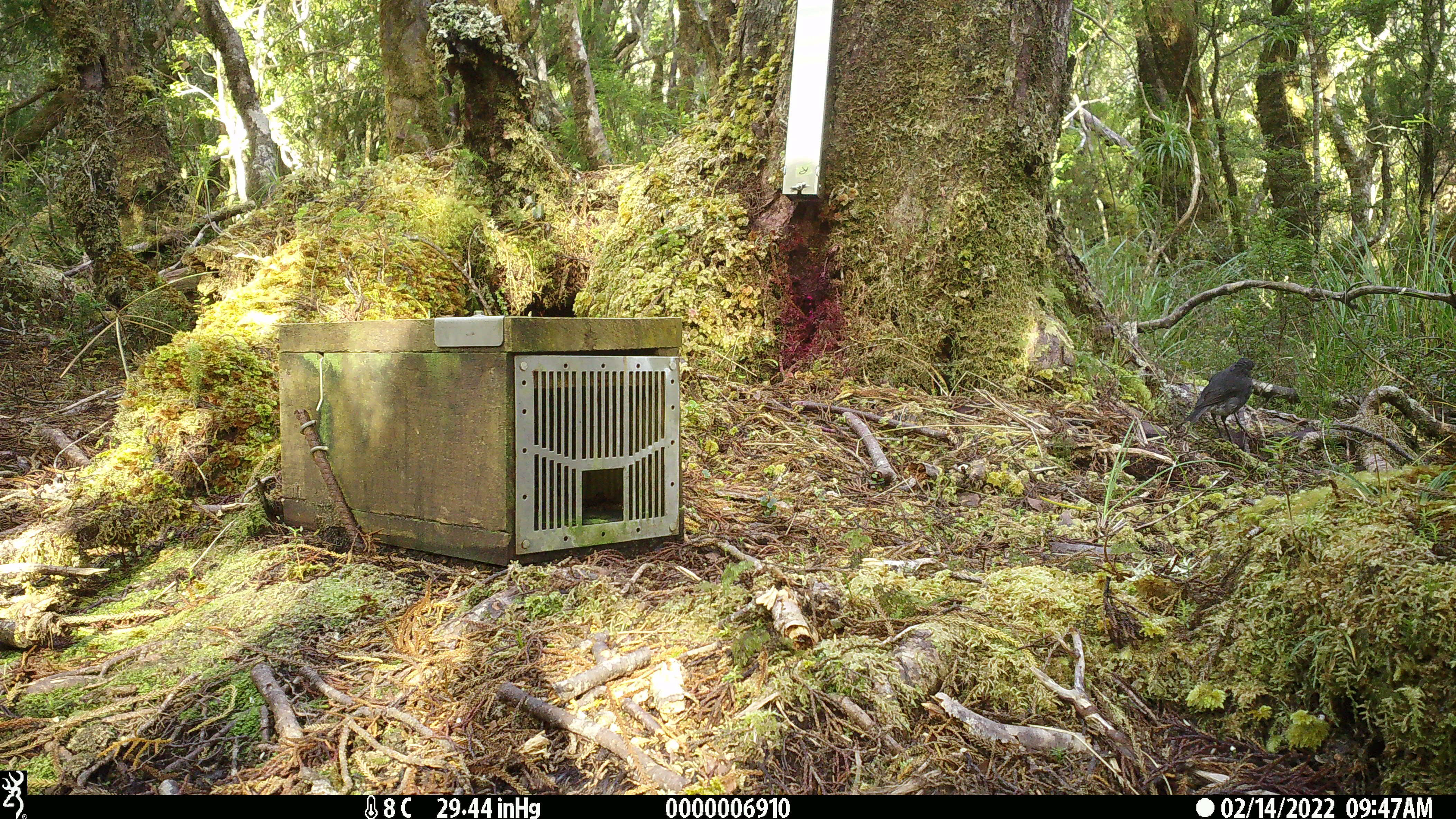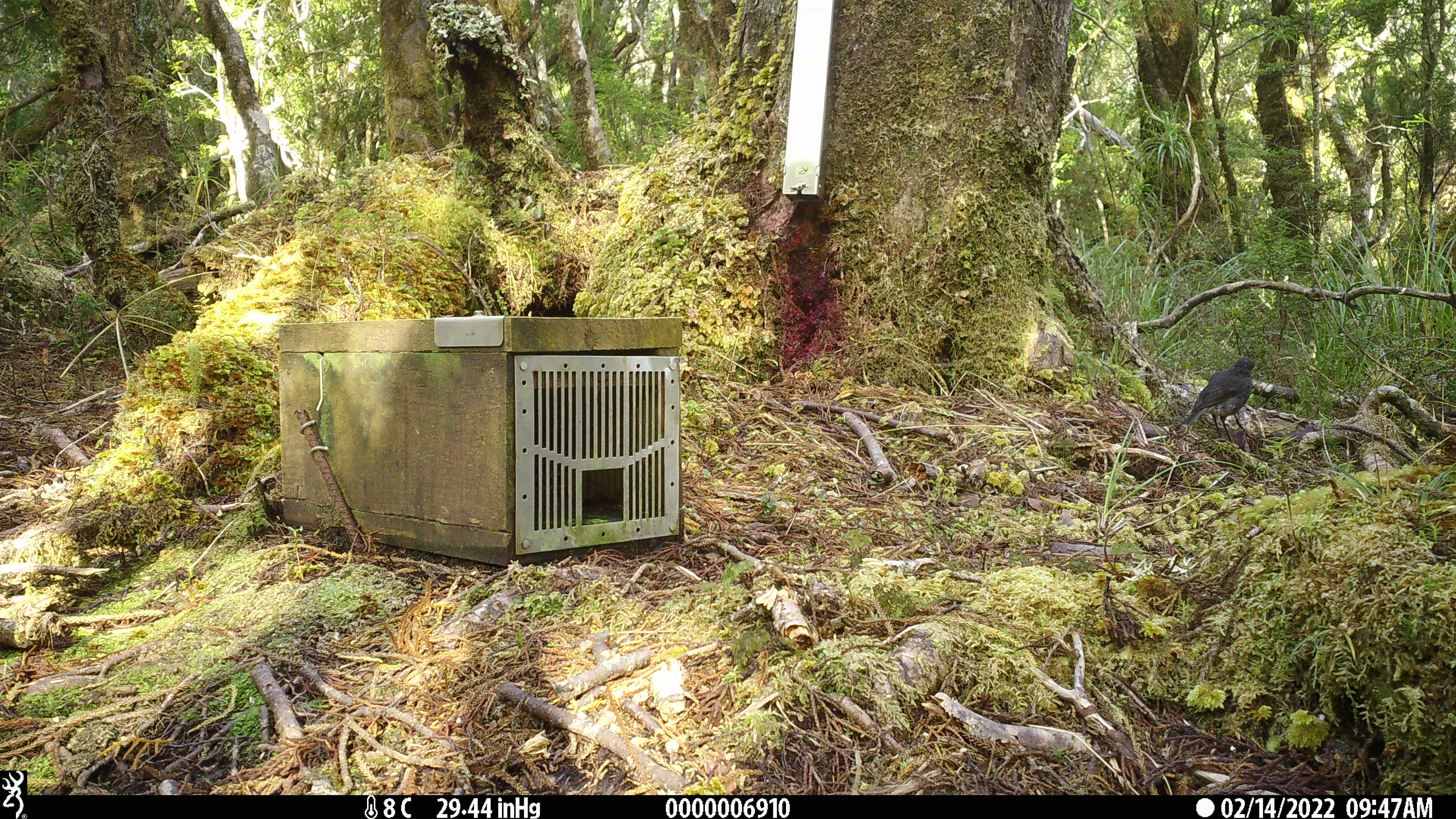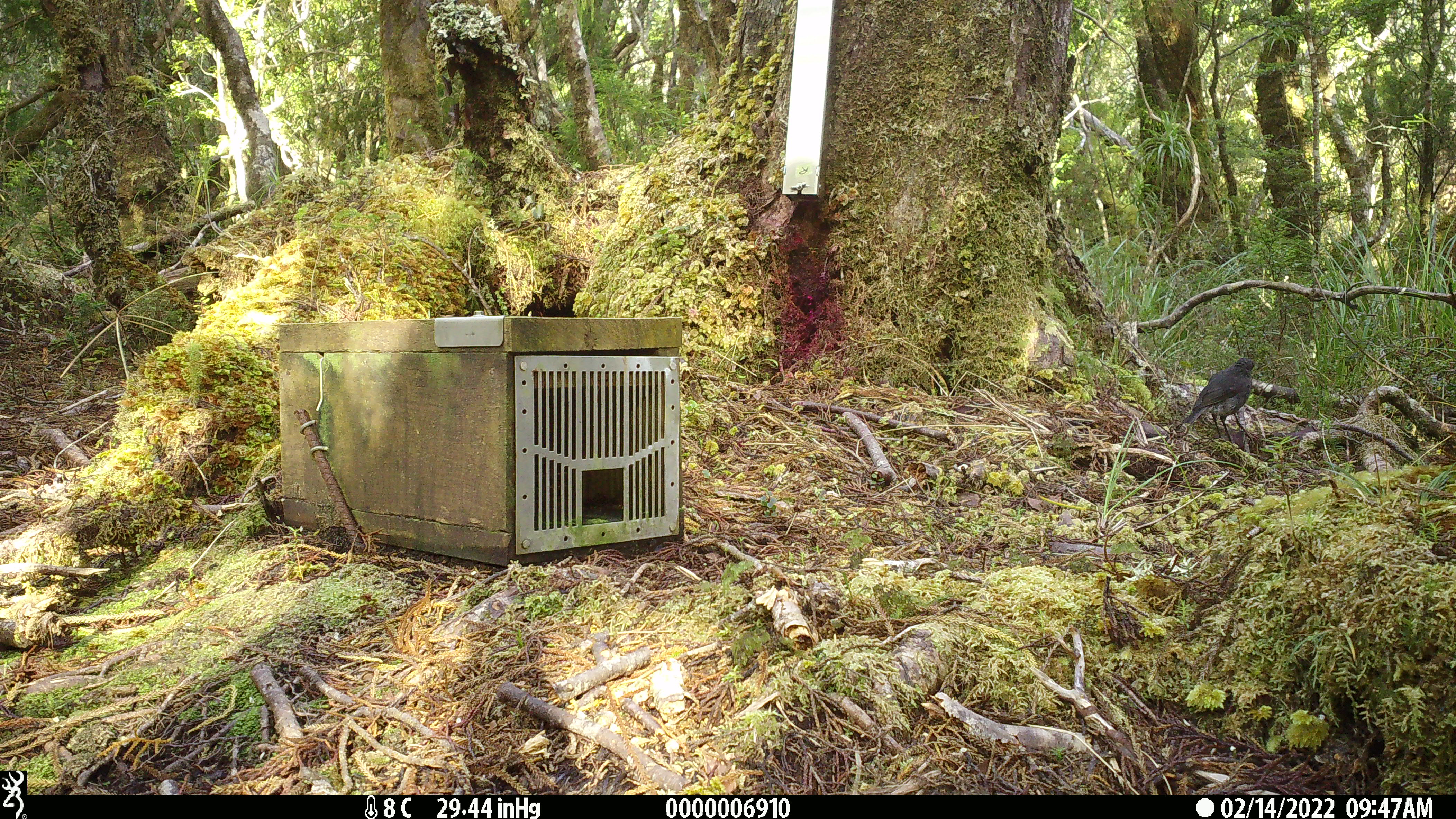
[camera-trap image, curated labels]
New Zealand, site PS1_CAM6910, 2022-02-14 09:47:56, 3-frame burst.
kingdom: Animalia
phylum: Chordata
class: Aves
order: Passeriformes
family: Petroicidae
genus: Petroica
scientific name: Petroica australis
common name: new zealand robin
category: robin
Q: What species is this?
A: Robin (new zealand robin) (Petroica australis).